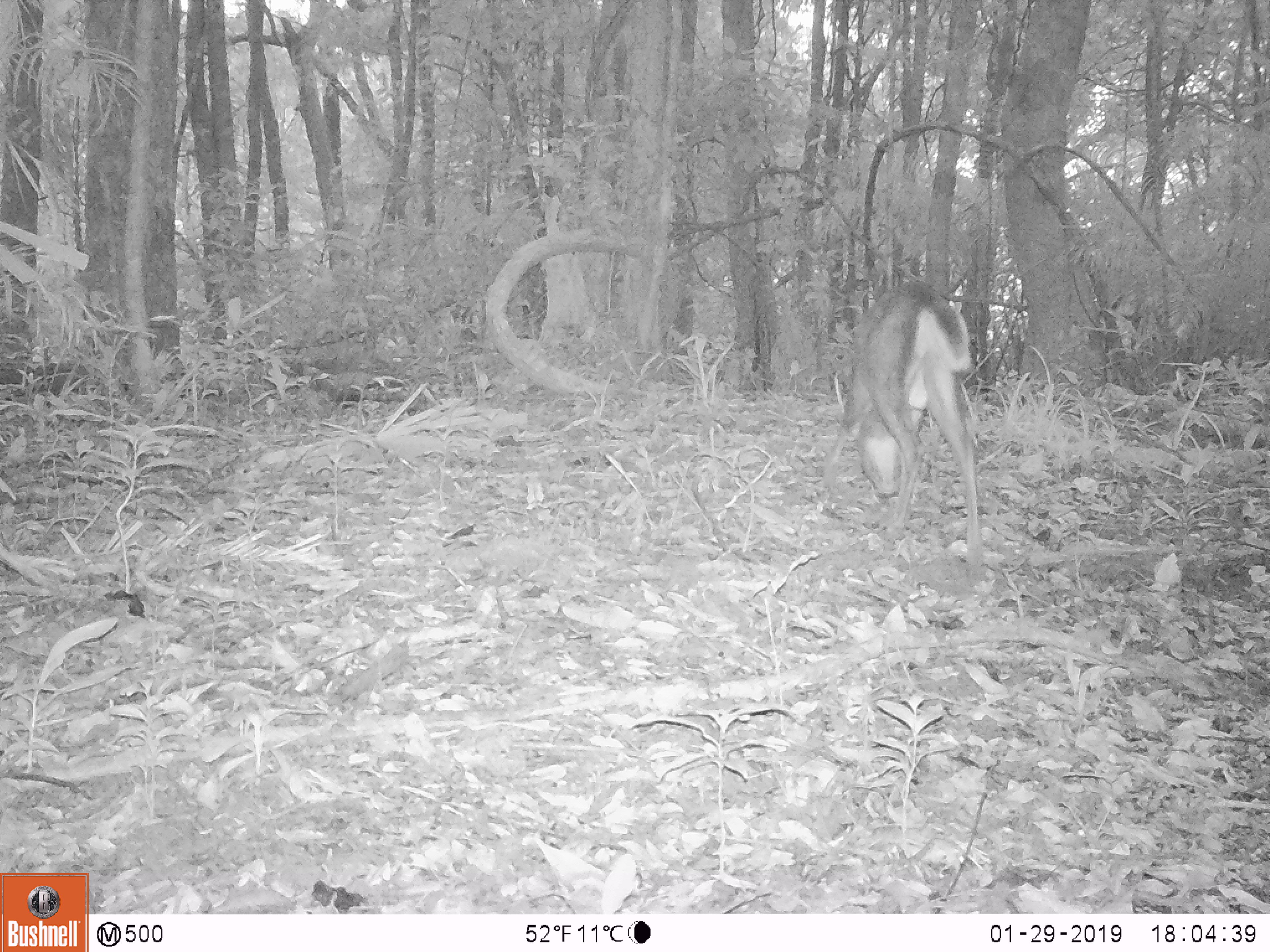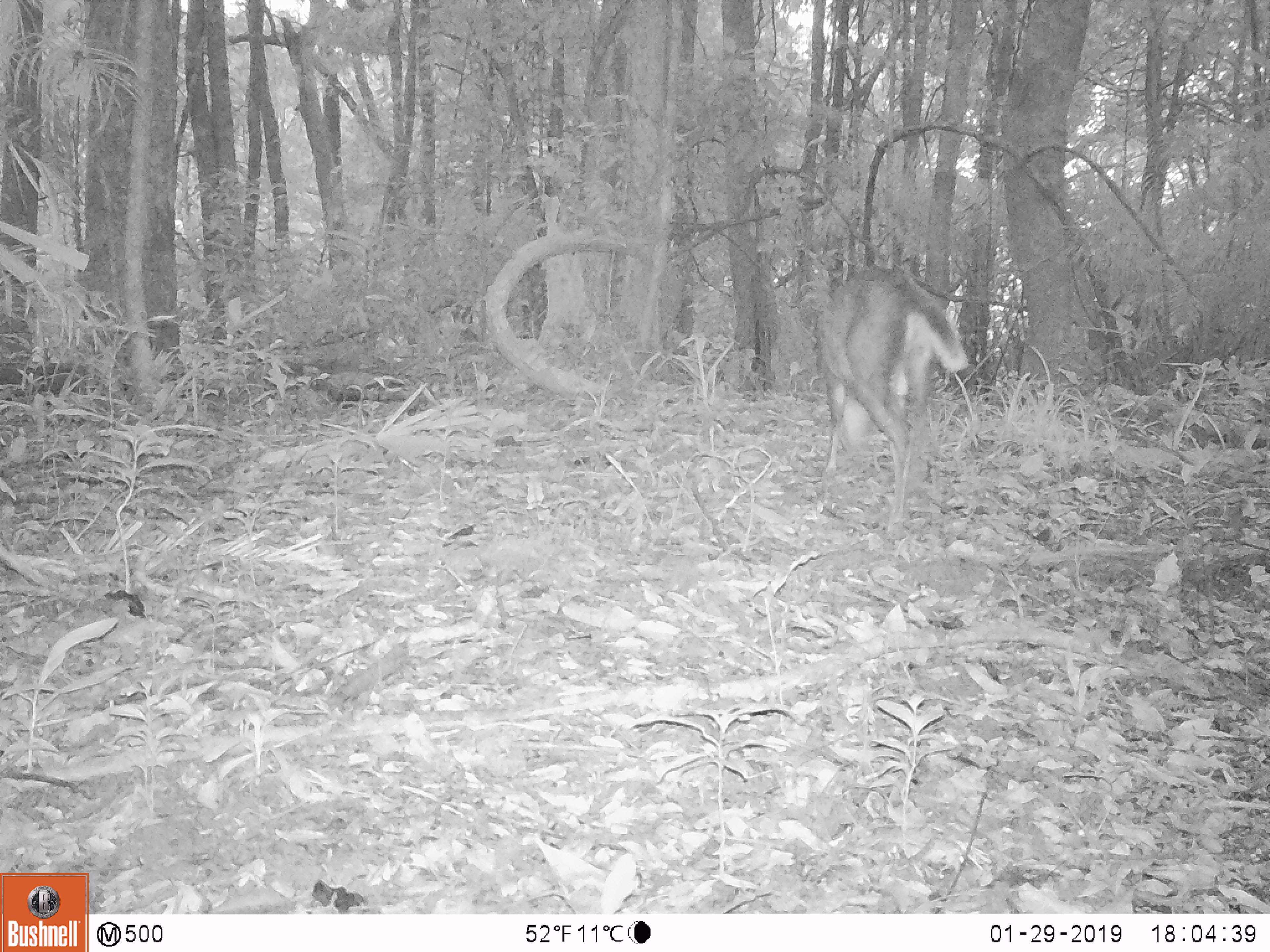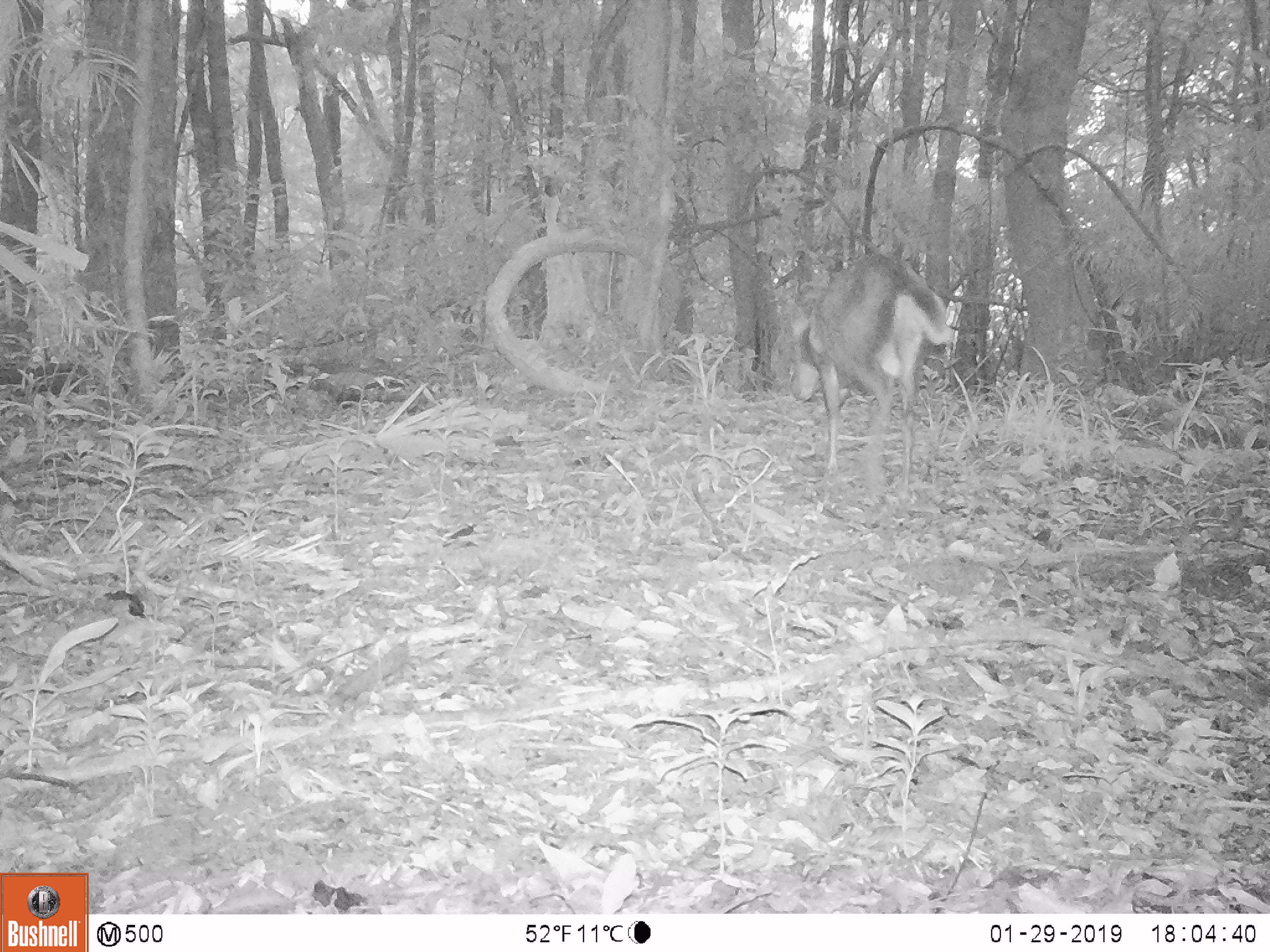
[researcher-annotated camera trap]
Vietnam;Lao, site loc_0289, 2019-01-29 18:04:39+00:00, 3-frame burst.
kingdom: Animalia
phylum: Chordata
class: Mammalia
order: Artiodactyla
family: Cervidae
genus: Muntiacus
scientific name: Muntiacus rooseveltorum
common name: roosevelt's muntjac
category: roosevelts muntjac group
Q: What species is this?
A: Roosevelts muntjac group (roosevelt's muntjac) (Muntiacus rooseveltorum).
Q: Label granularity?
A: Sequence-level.